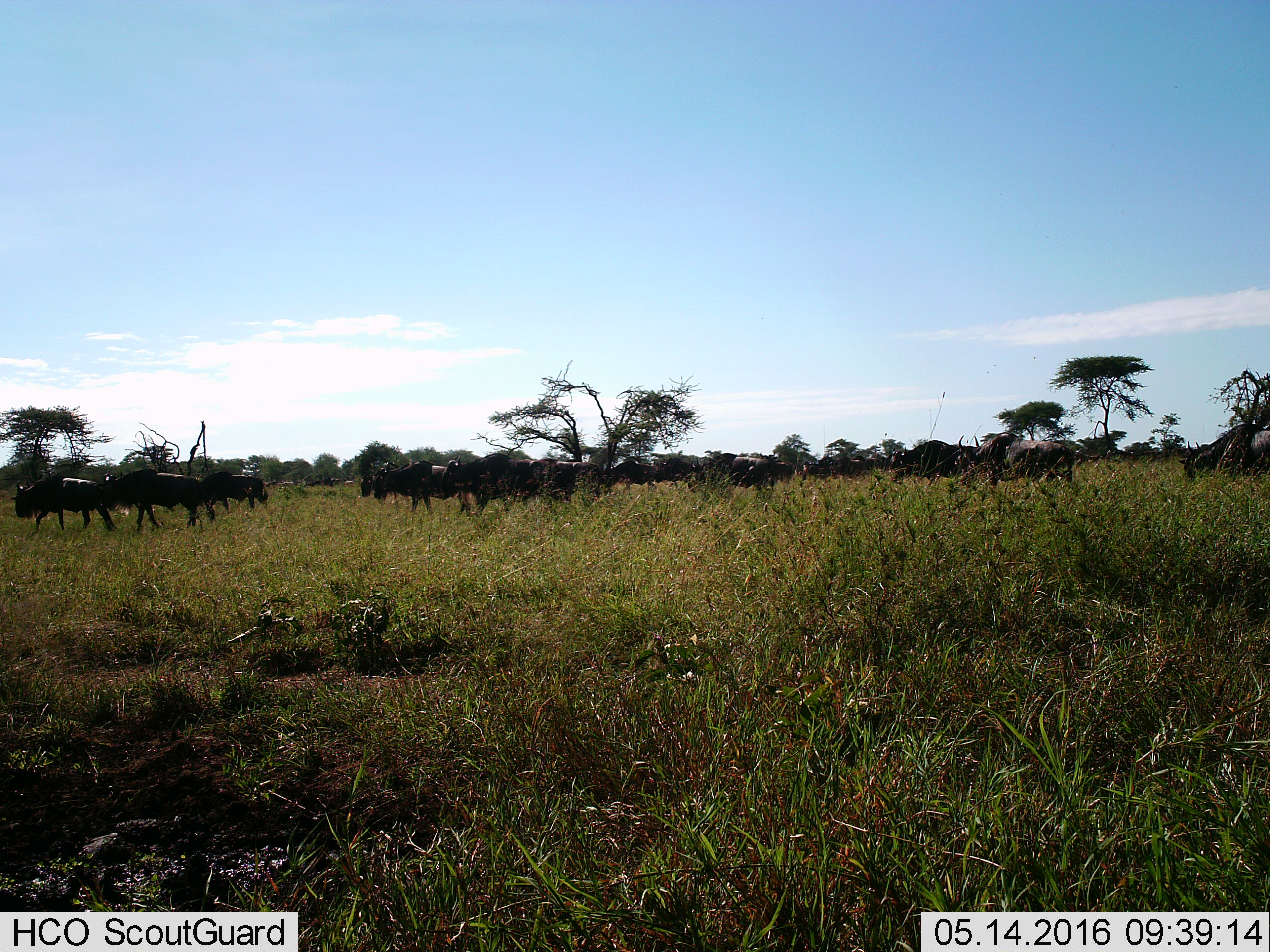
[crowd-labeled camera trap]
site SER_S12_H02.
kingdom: Animalia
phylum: Chordata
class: Mammalia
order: Artiodactyla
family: Bovidae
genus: Connochaetes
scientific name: Connochaetes taurinus taurinus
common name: blue wildebeest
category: wildebeestblue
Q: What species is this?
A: Wildebeestblue (blue wildebeest) (Connochaetes taurinus taurinus).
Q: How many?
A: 11-50.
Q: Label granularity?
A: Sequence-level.